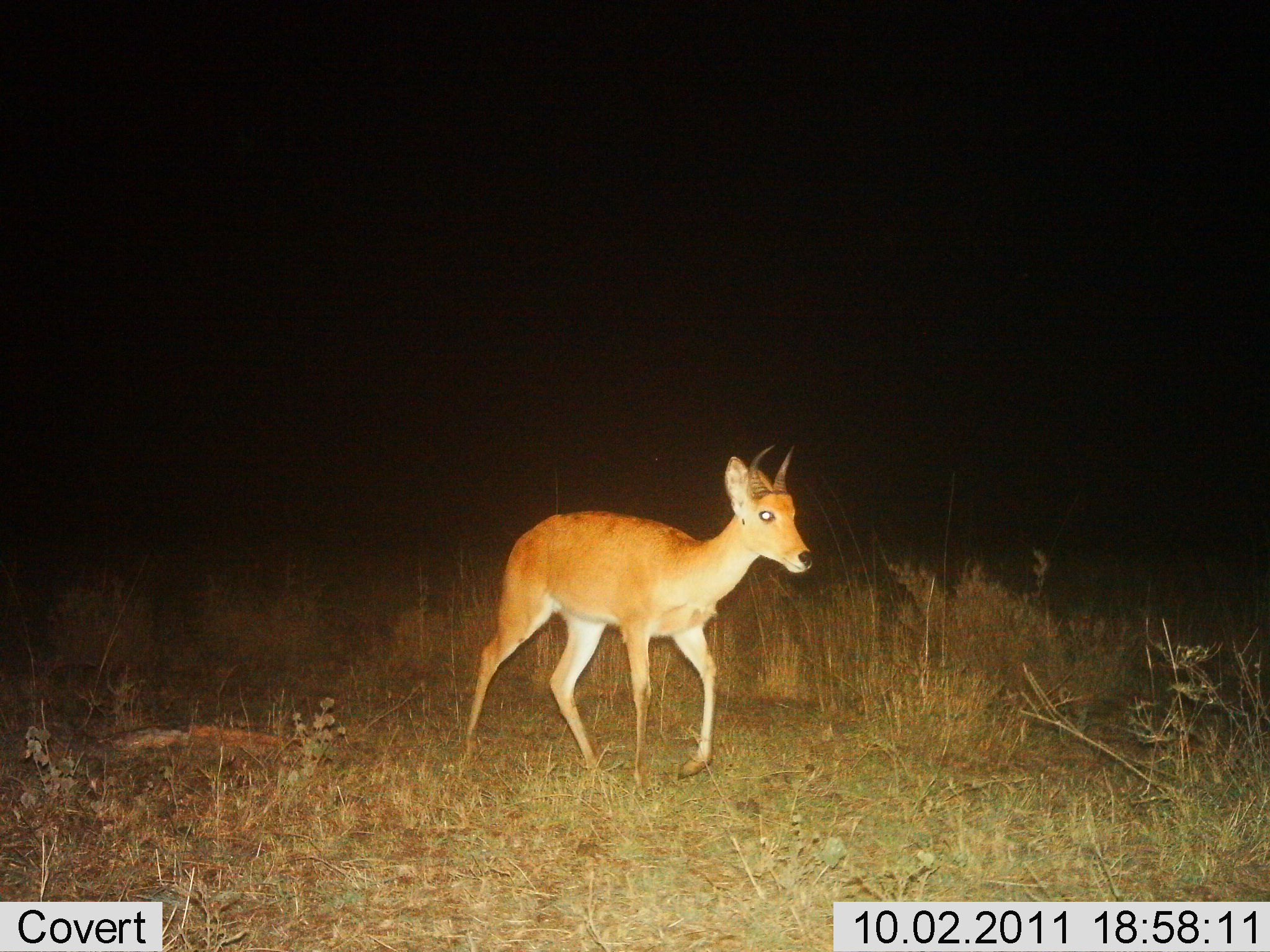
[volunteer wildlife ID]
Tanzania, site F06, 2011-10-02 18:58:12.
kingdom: Animalia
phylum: Chordata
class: Mammalia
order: Artiodactyla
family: Bovidae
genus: Redunca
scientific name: Redunca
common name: reedbuck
Reedbuck (Redunca), count 1. Behavior (volunteer vote fractions): standing 8%, resting 0%, moving 92%, interacting 0%. Young present (vote fraction): 0%. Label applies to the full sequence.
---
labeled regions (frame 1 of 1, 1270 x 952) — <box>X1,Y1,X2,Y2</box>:
animal: <box>461,441,816,780</box>